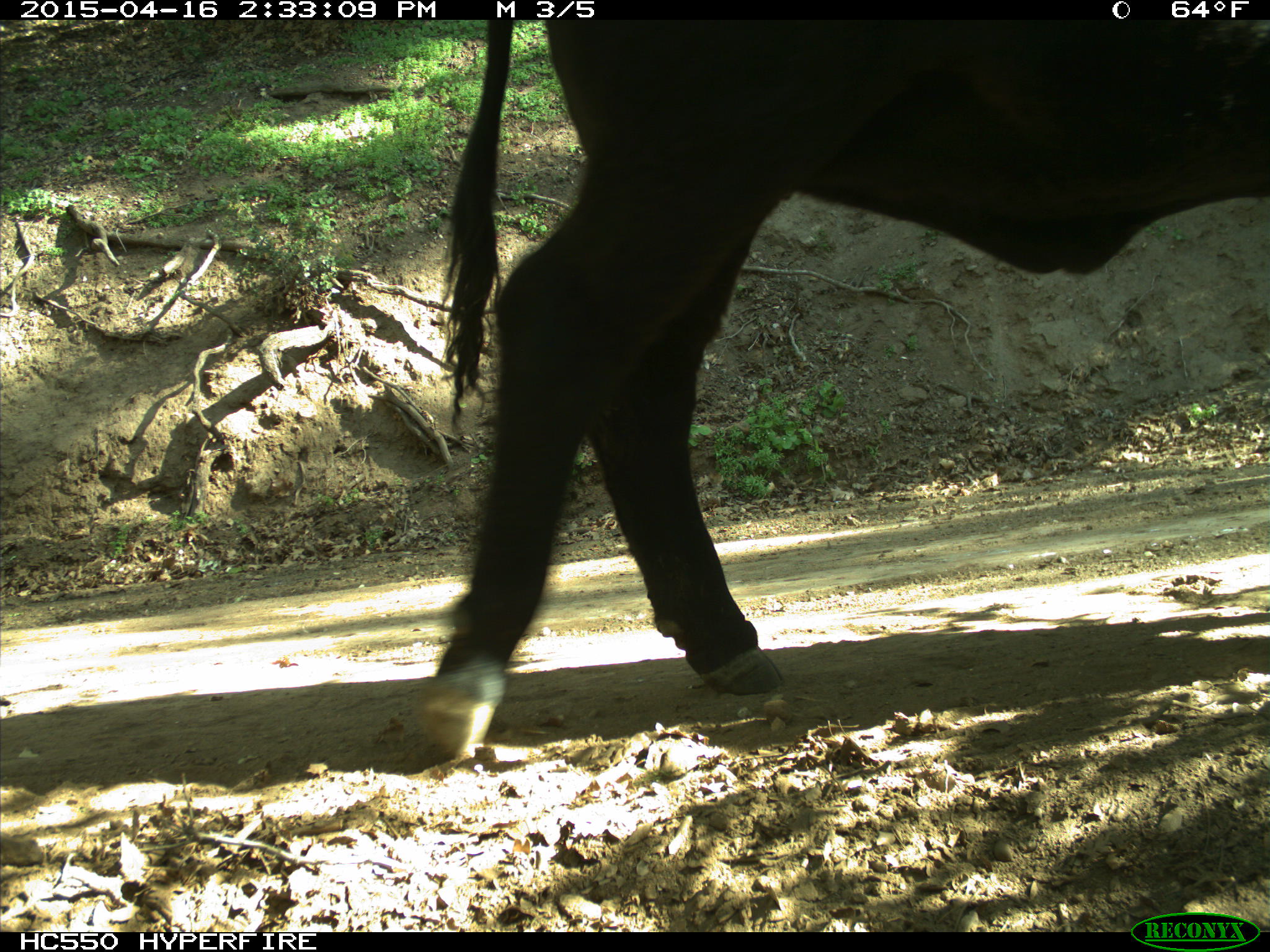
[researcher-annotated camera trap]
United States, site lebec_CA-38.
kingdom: Animalia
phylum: Chordata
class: Mammalia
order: Artiodactyla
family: Bovidae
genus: Bos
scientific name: Bos taurus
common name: domestic cow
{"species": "Bos taurus (domestic cow)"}